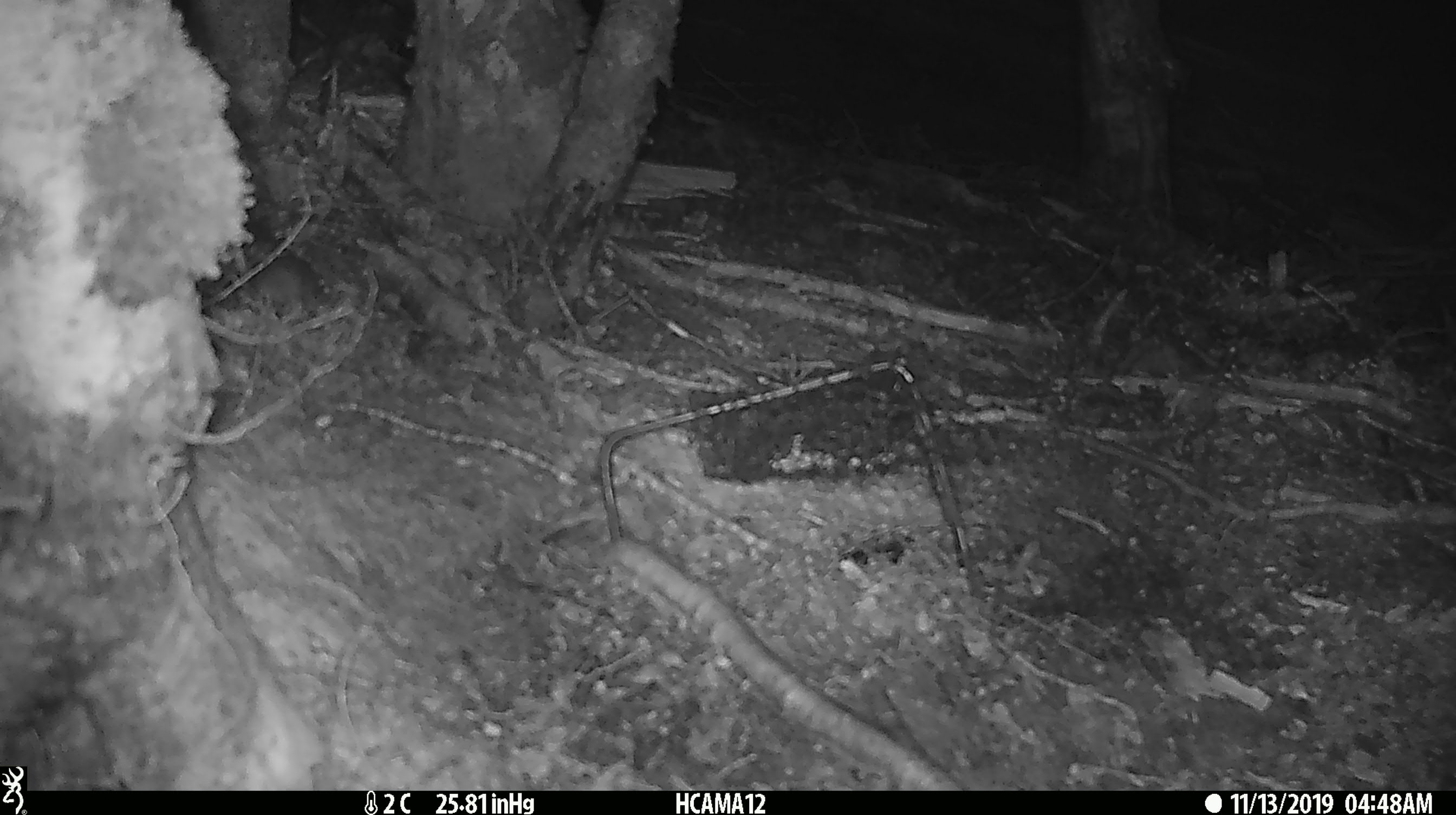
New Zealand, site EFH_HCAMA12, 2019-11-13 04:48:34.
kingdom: Animalia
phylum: Chordata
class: Mammalia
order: Rodentia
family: Muridae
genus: Mus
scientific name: Mus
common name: mouse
Mouse (Mus).